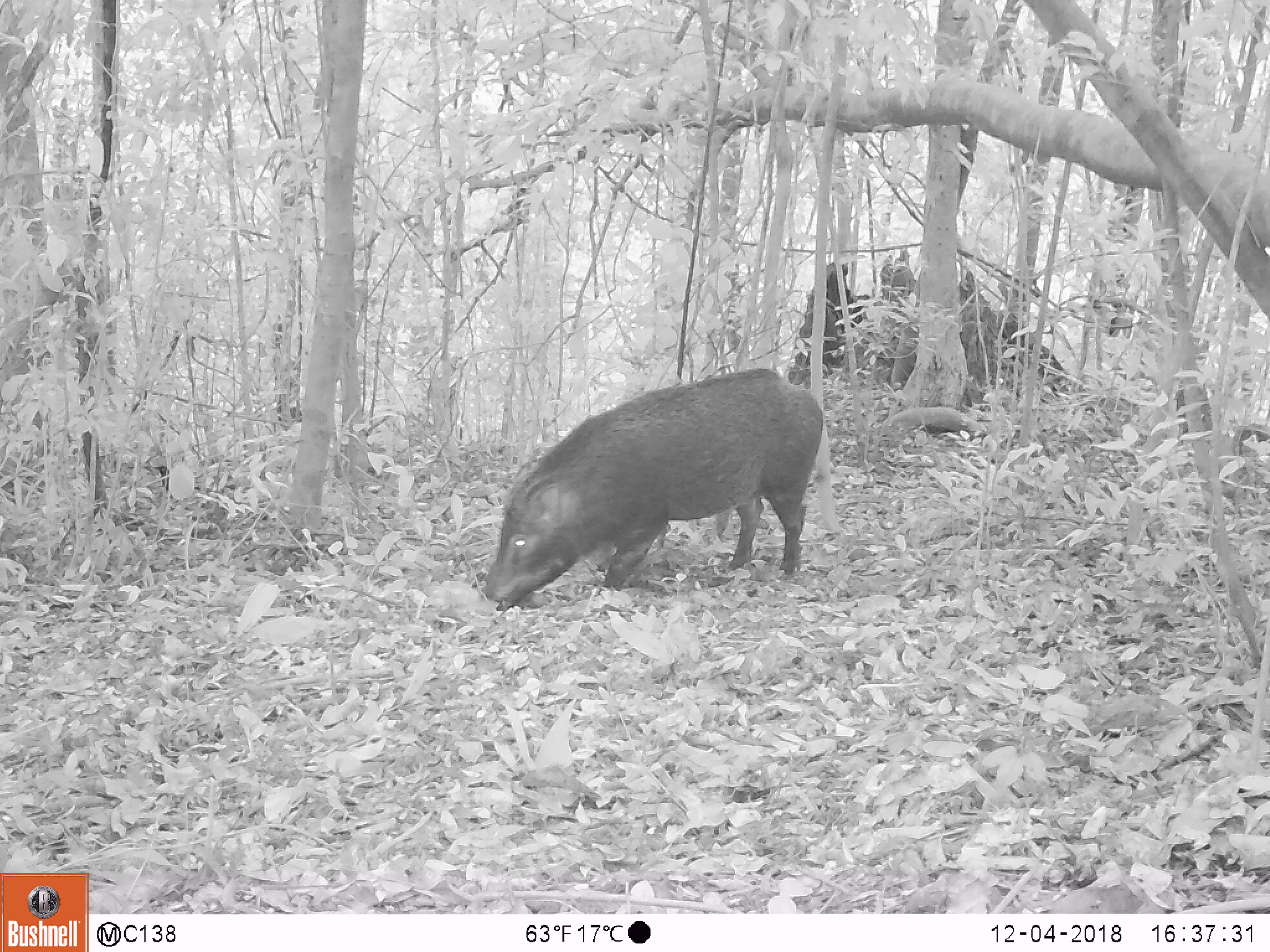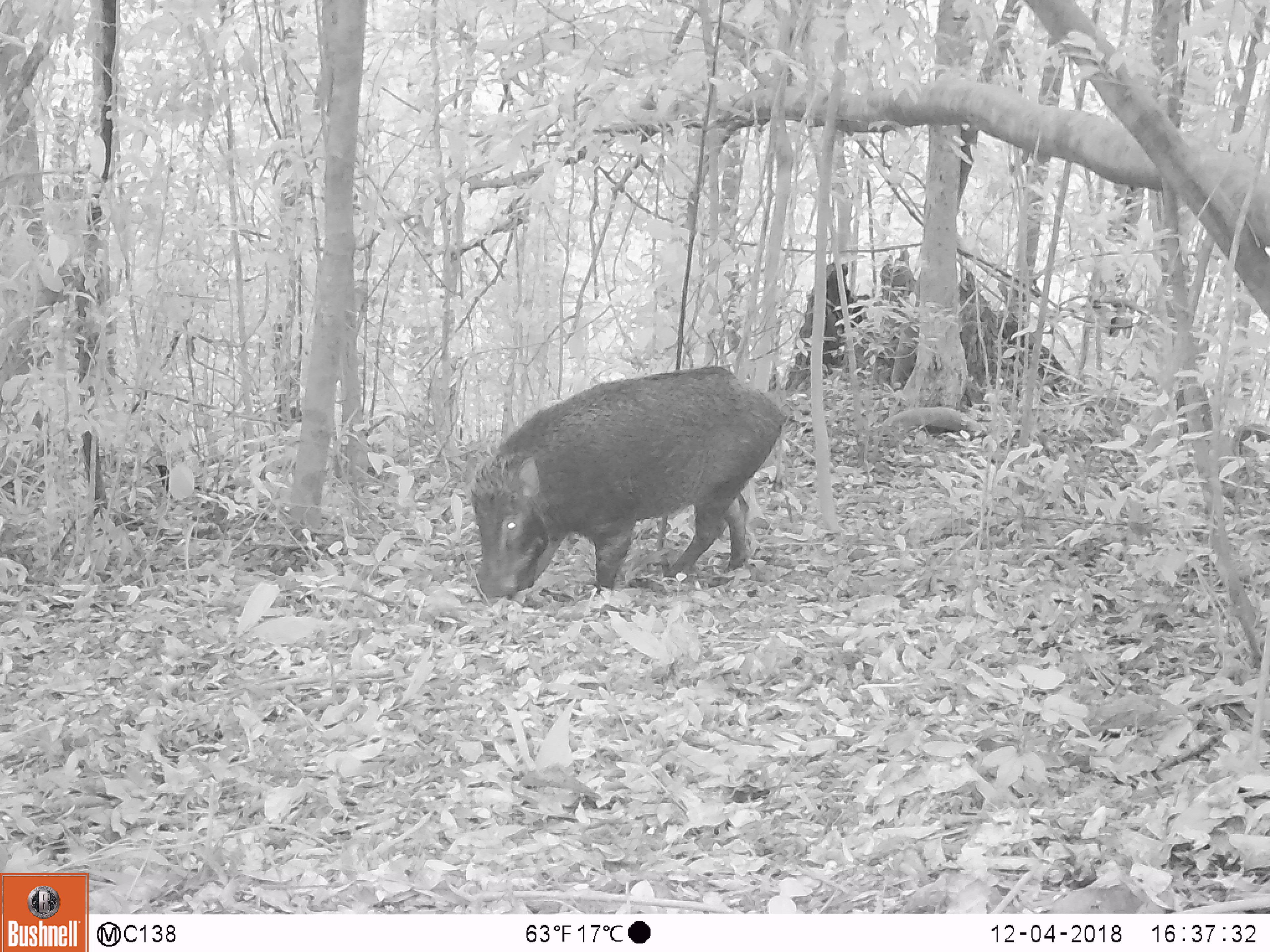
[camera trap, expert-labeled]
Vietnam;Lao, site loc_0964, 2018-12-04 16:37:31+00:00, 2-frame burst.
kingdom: Animalia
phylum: Chordata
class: Mammalia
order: Artiodactyla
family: Suidae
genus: Sus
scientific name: Sus scrofa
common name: eurasian wild pig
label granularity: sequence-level